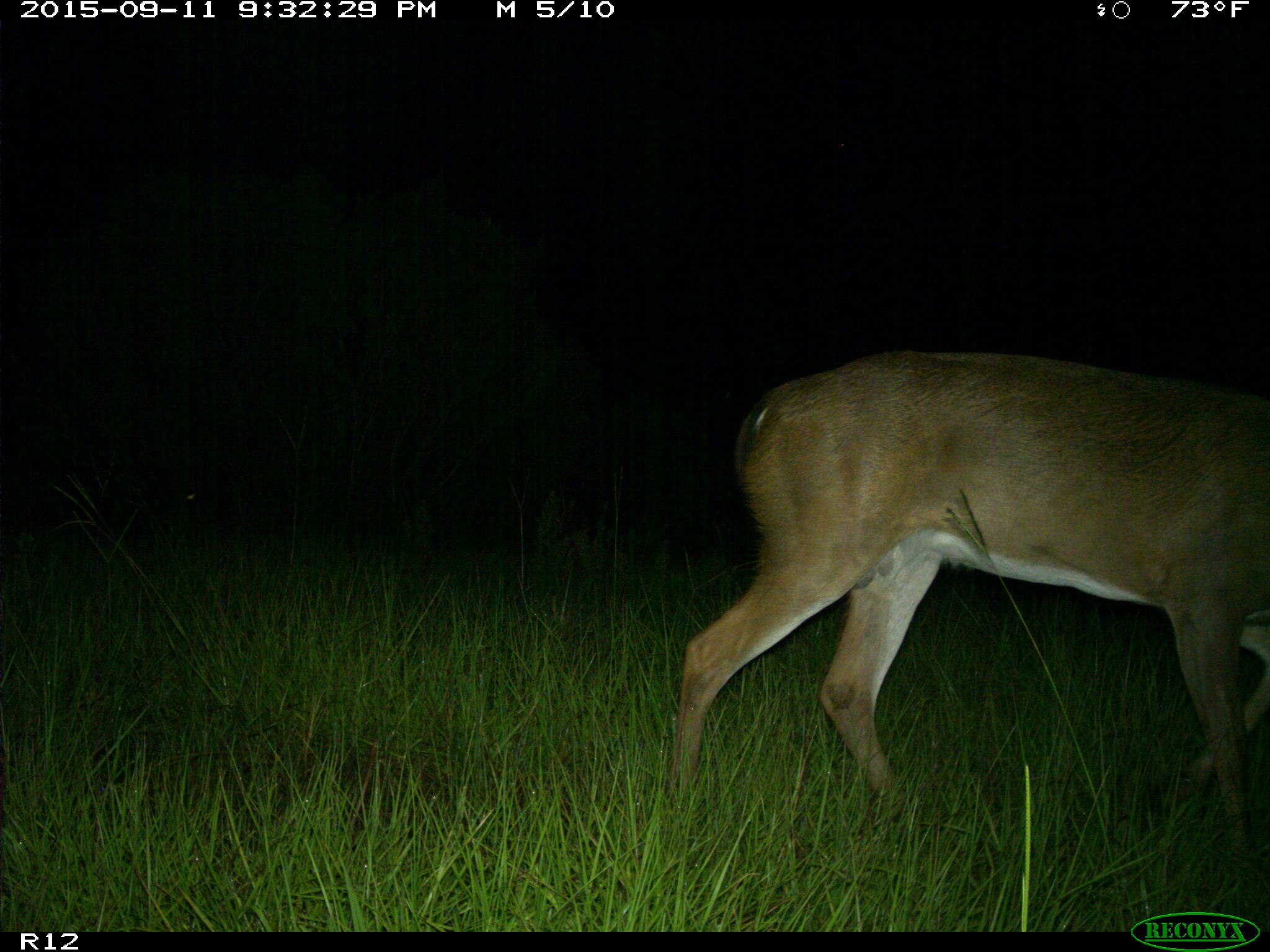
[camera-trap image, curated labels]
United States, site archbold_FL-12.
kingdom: Animalia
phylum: Chordata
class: Mammalia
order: Artiodactyla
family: Cervidae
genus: Odocoileus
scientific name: Odocoileus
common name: deer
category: unidentified deer